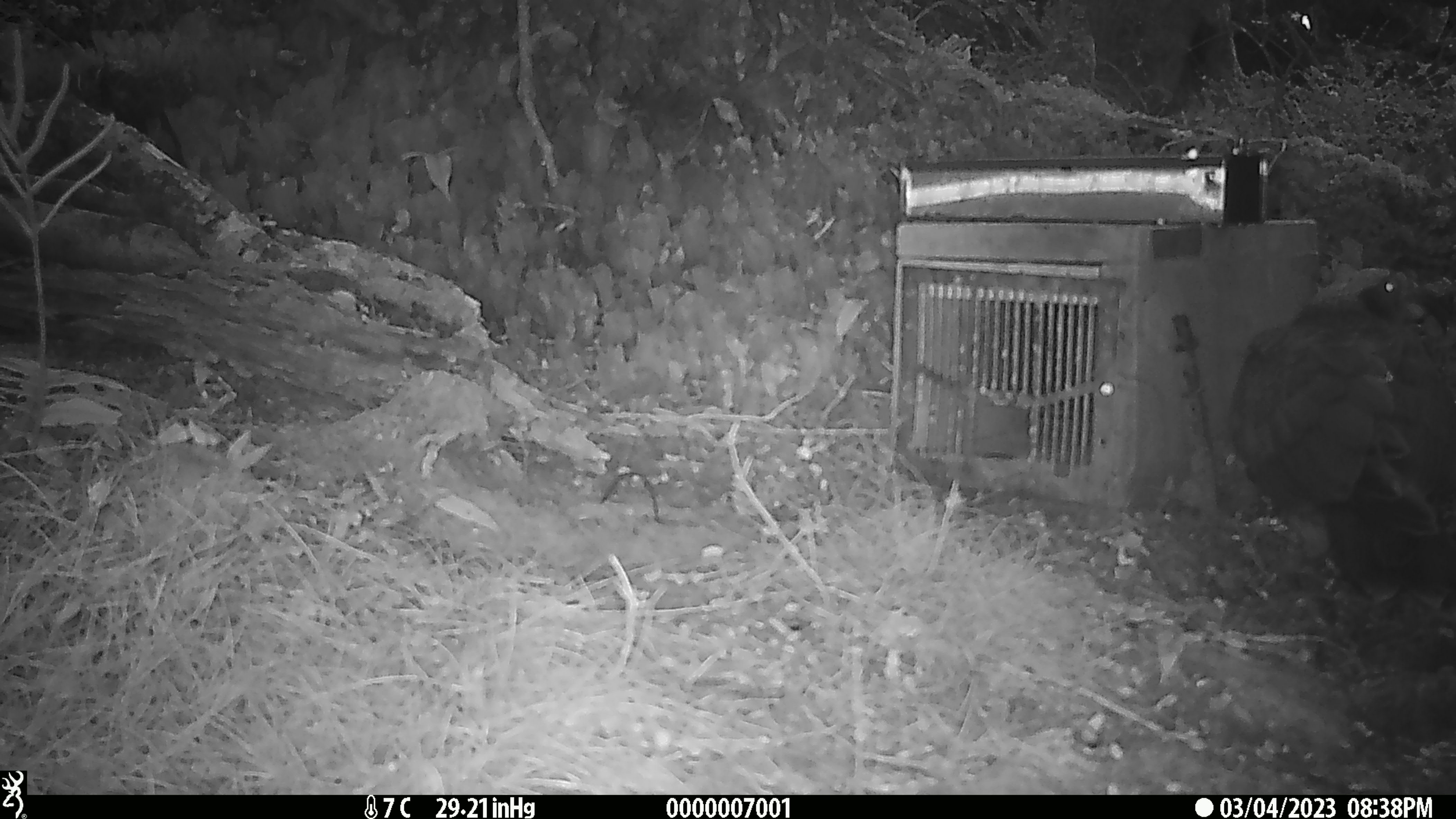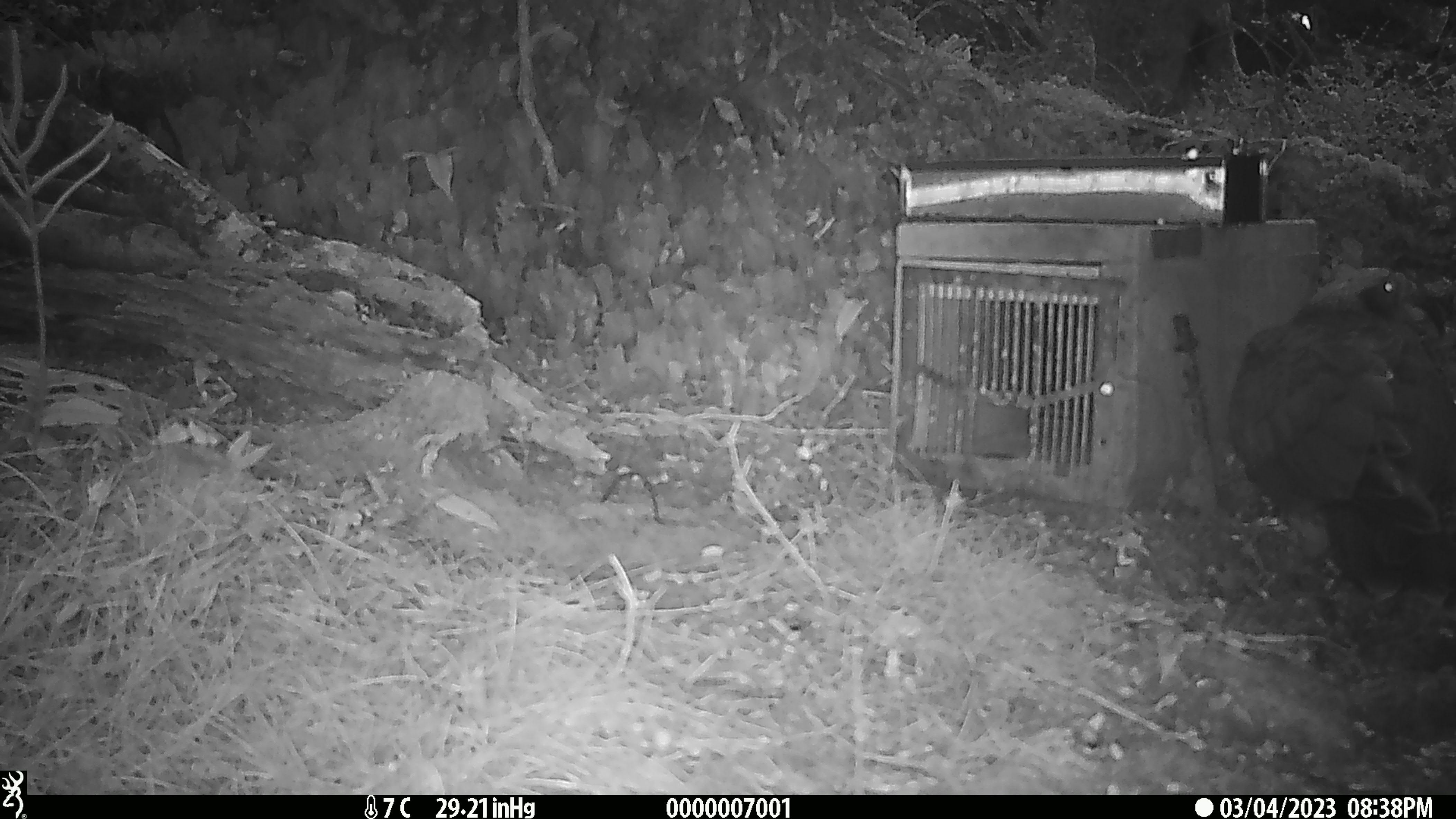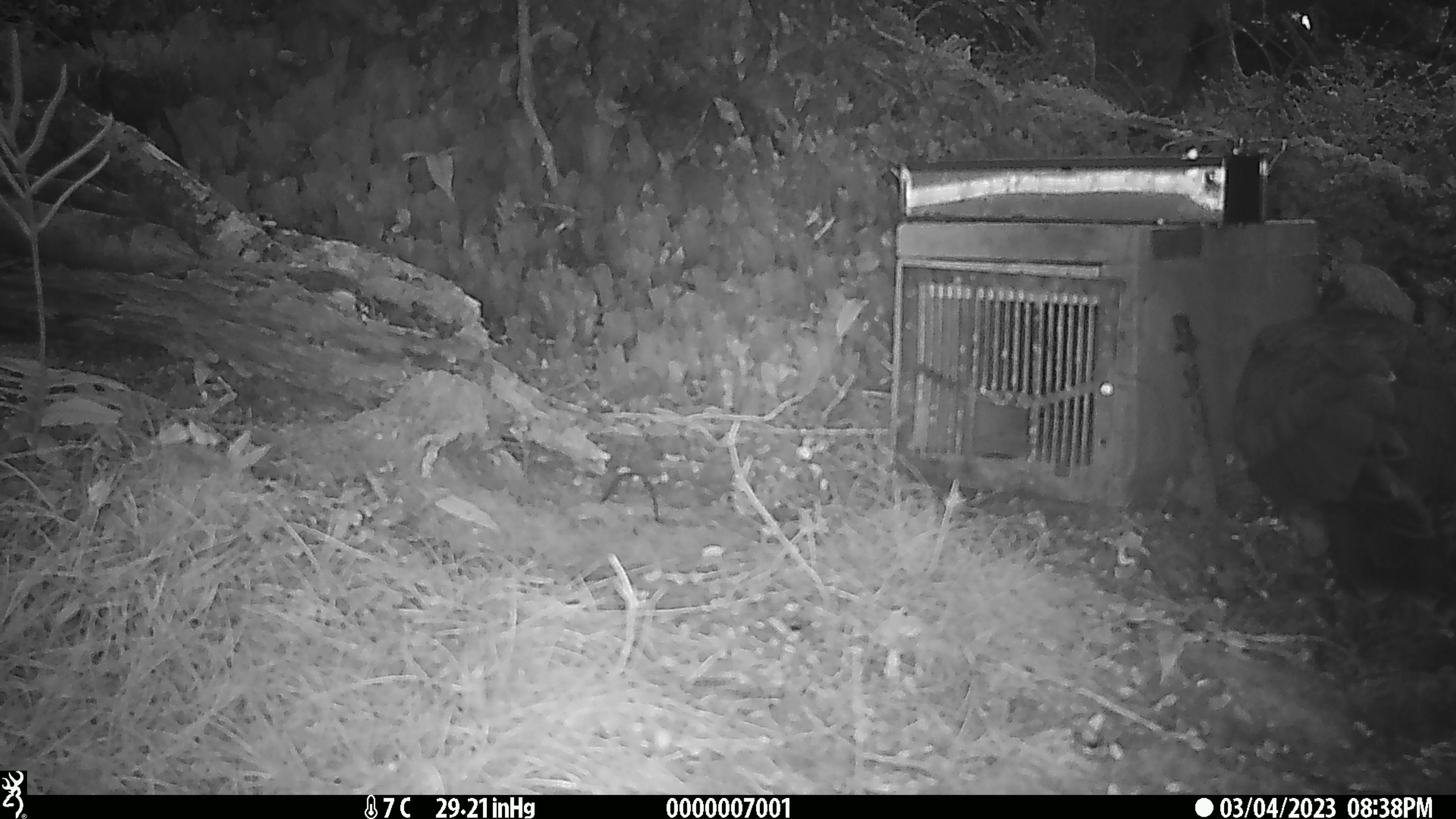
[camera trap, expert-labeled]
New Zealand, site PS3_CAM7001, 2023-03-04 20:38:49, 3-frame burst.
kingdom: Animalia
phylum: Chordata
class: Aves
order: Psittaciformes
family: Strigopidae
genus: Nestor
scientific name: Nestor notabilis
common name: kea